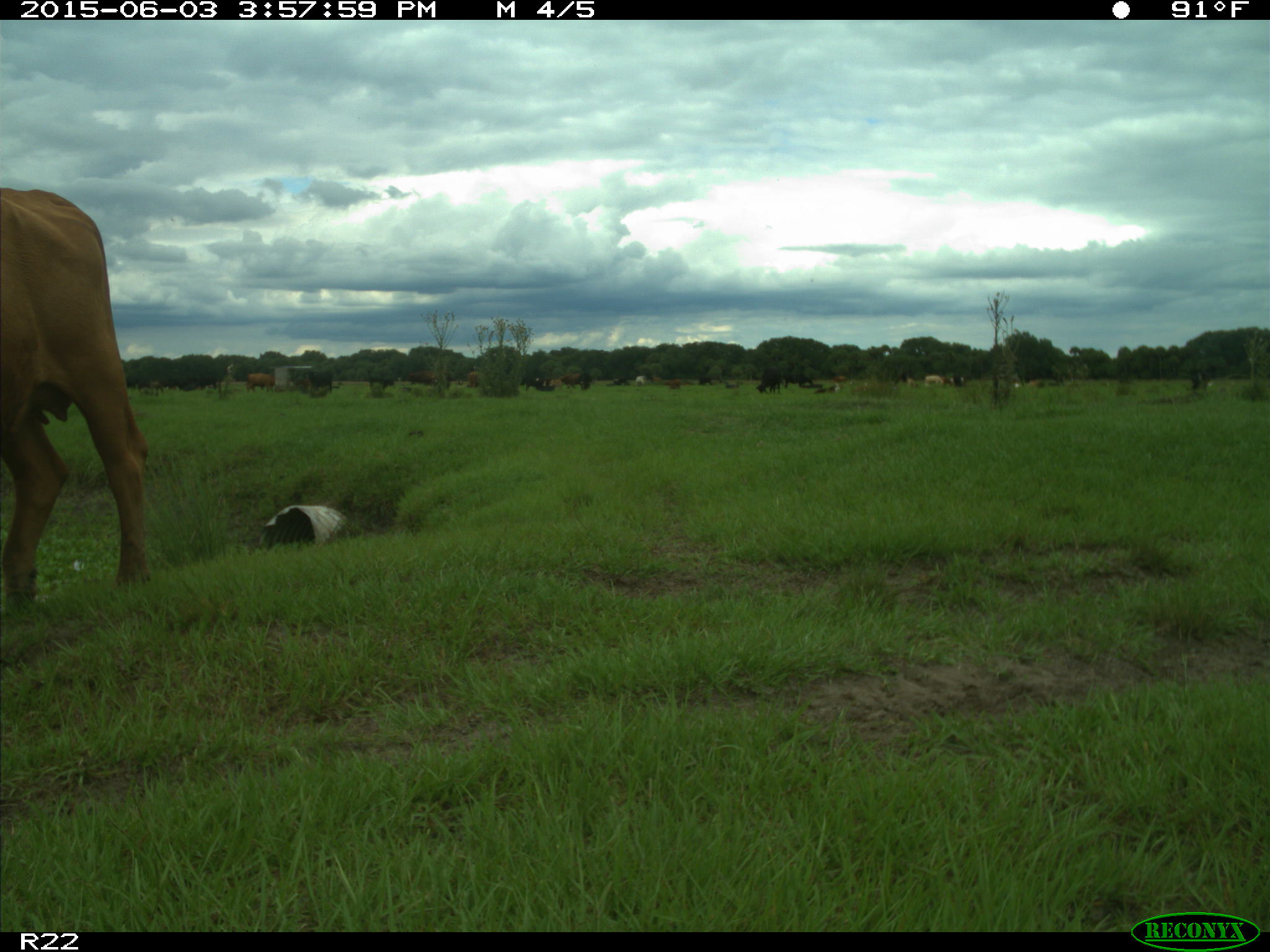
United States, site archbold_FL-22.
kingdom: Animalia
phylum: Chordata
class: Mammalia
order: Artiodactyla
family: Bovidae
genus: Bos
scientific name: Bos taurus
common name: domestic cow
Bos taurus (domestic cow).